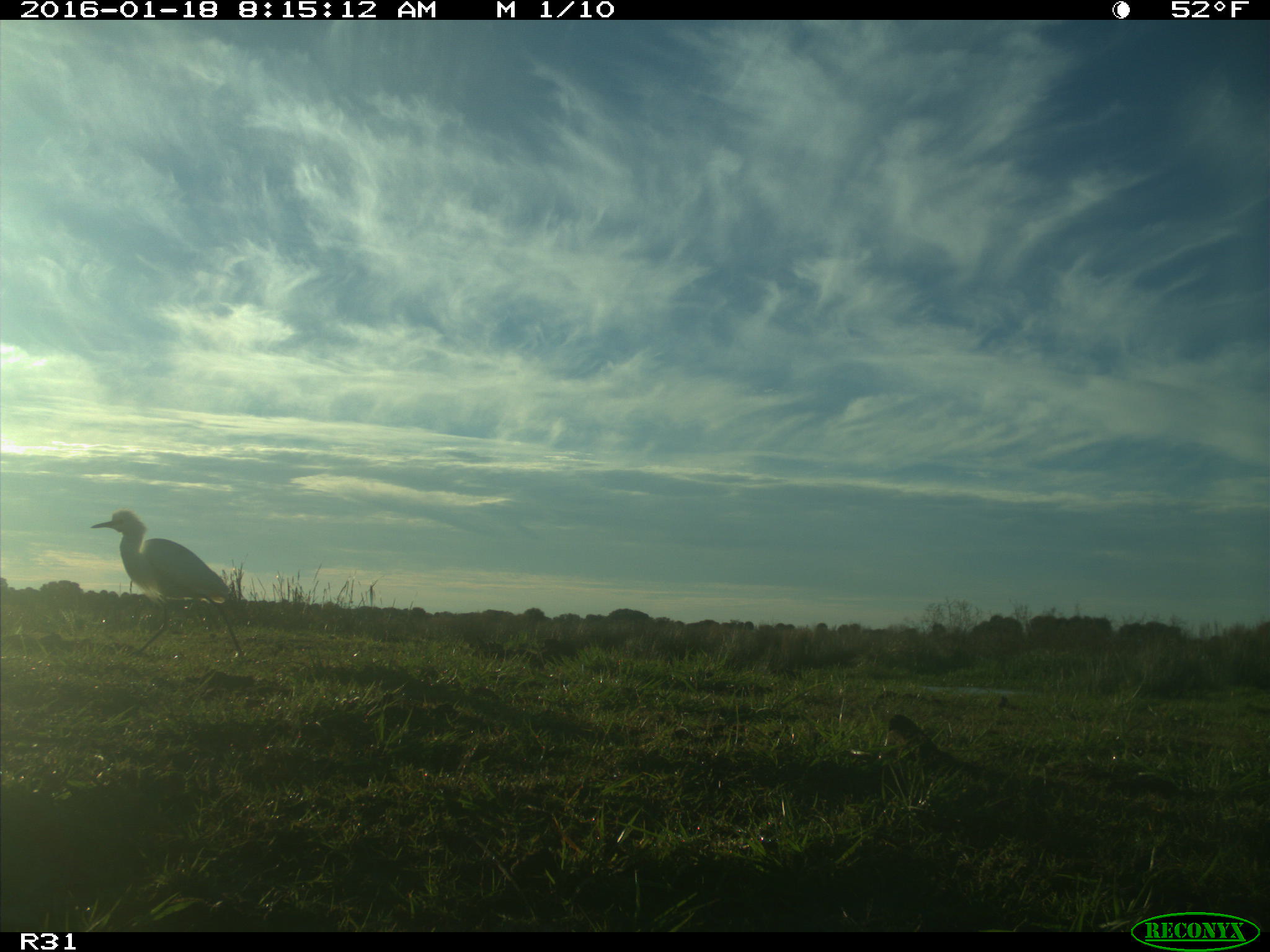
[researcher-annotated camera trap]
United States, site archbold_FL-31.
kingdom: Animalia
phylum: Chordata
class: Aves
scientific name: Aves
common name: birds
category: unidentified bird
Unidentified bird (birds) (Aves).